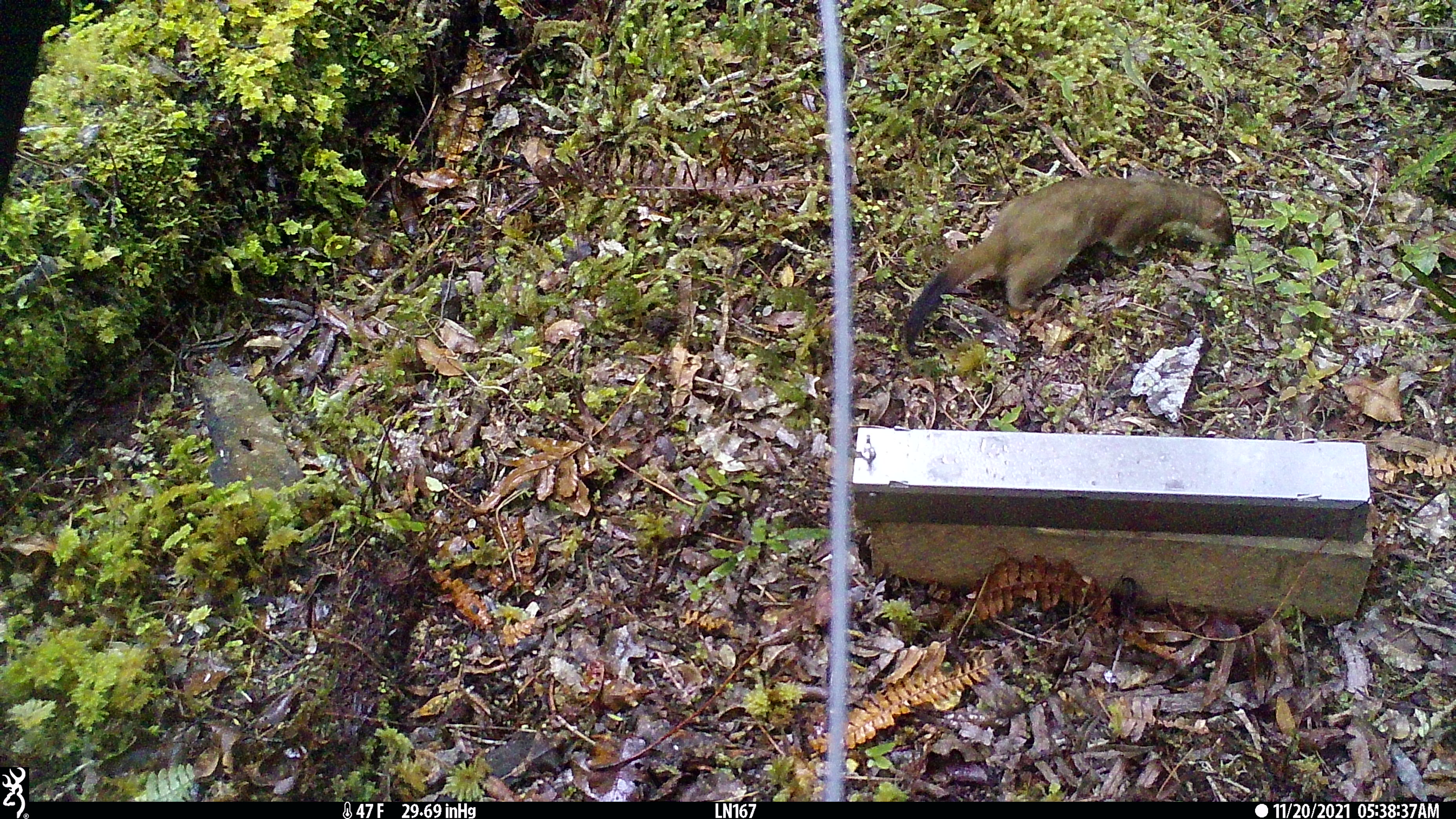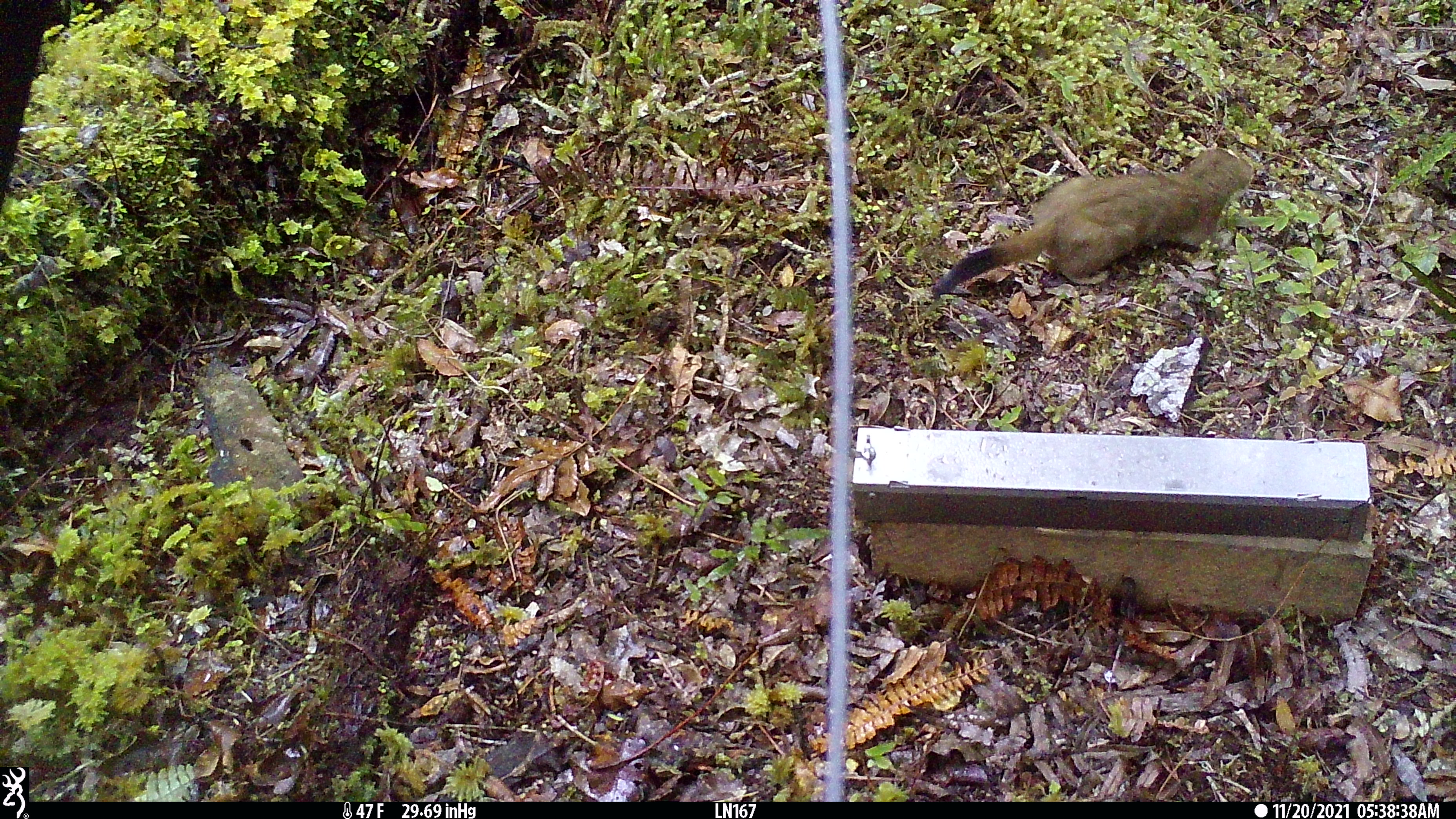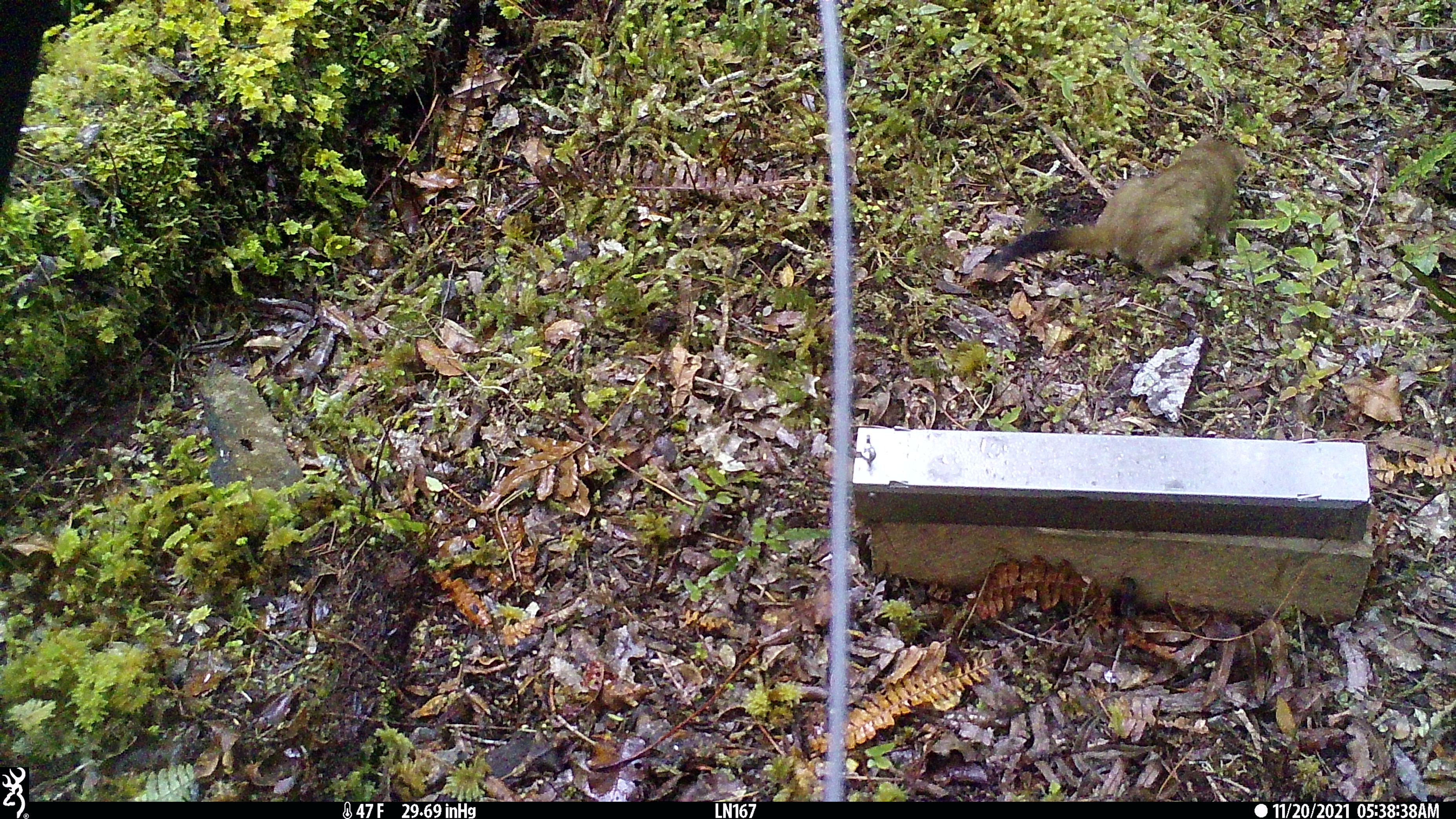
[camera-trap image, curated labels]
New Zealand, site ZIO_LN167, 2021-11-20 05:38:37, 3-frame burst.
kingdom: Animalia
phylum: Chordata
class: Mammalia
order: Carnivora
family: Mustelidae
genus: Mustela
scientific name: Mustela erminea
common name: stoat